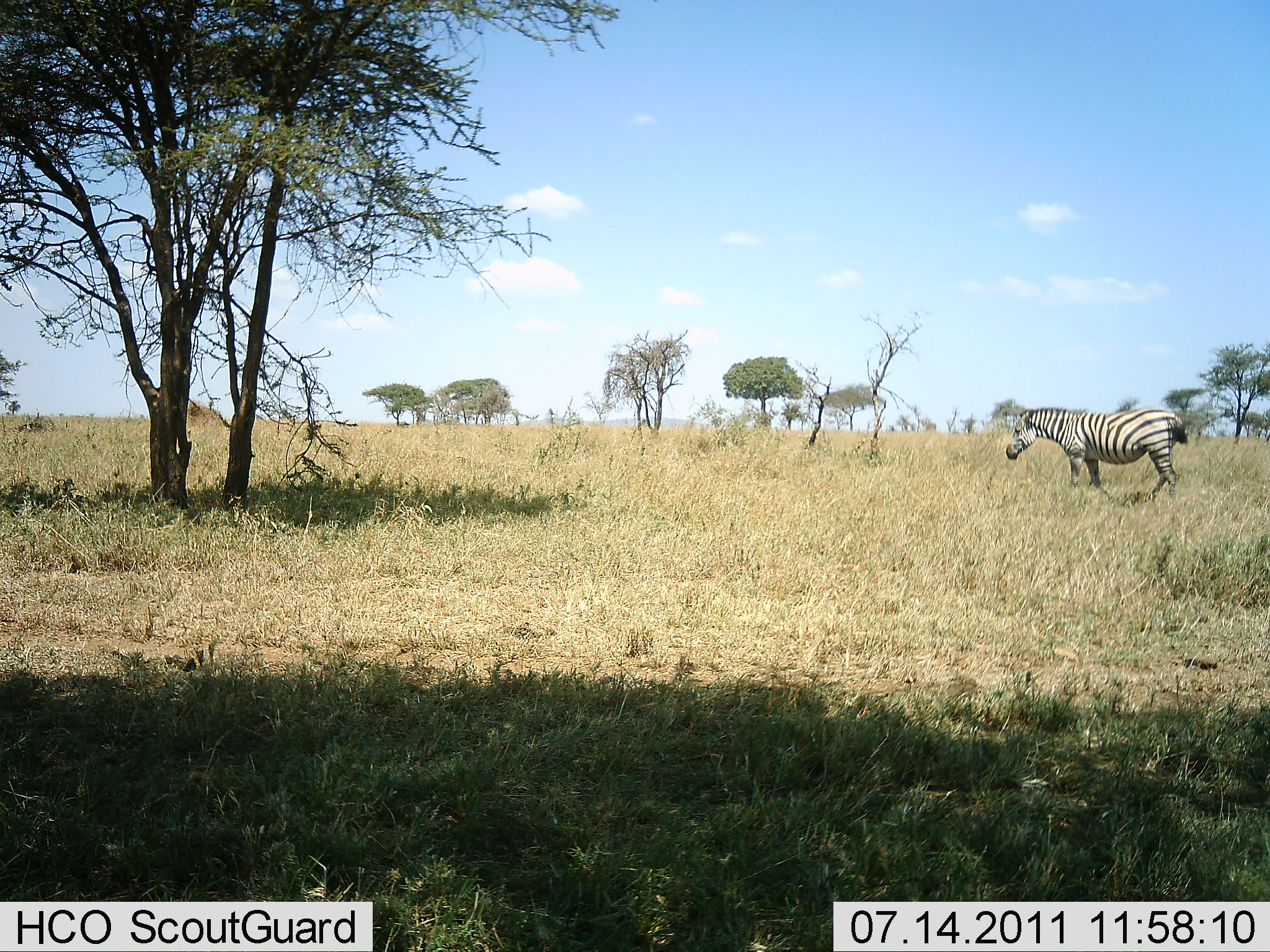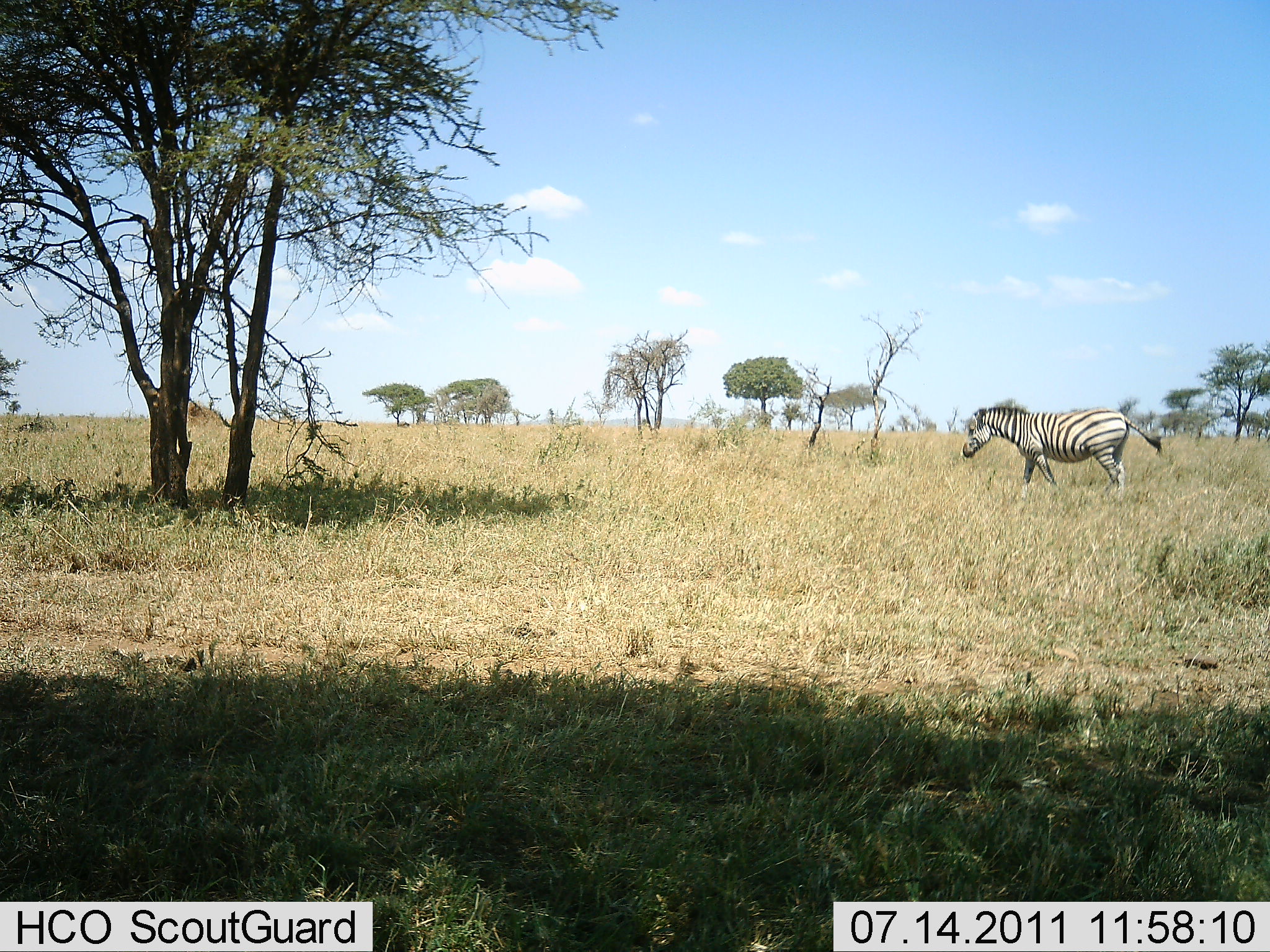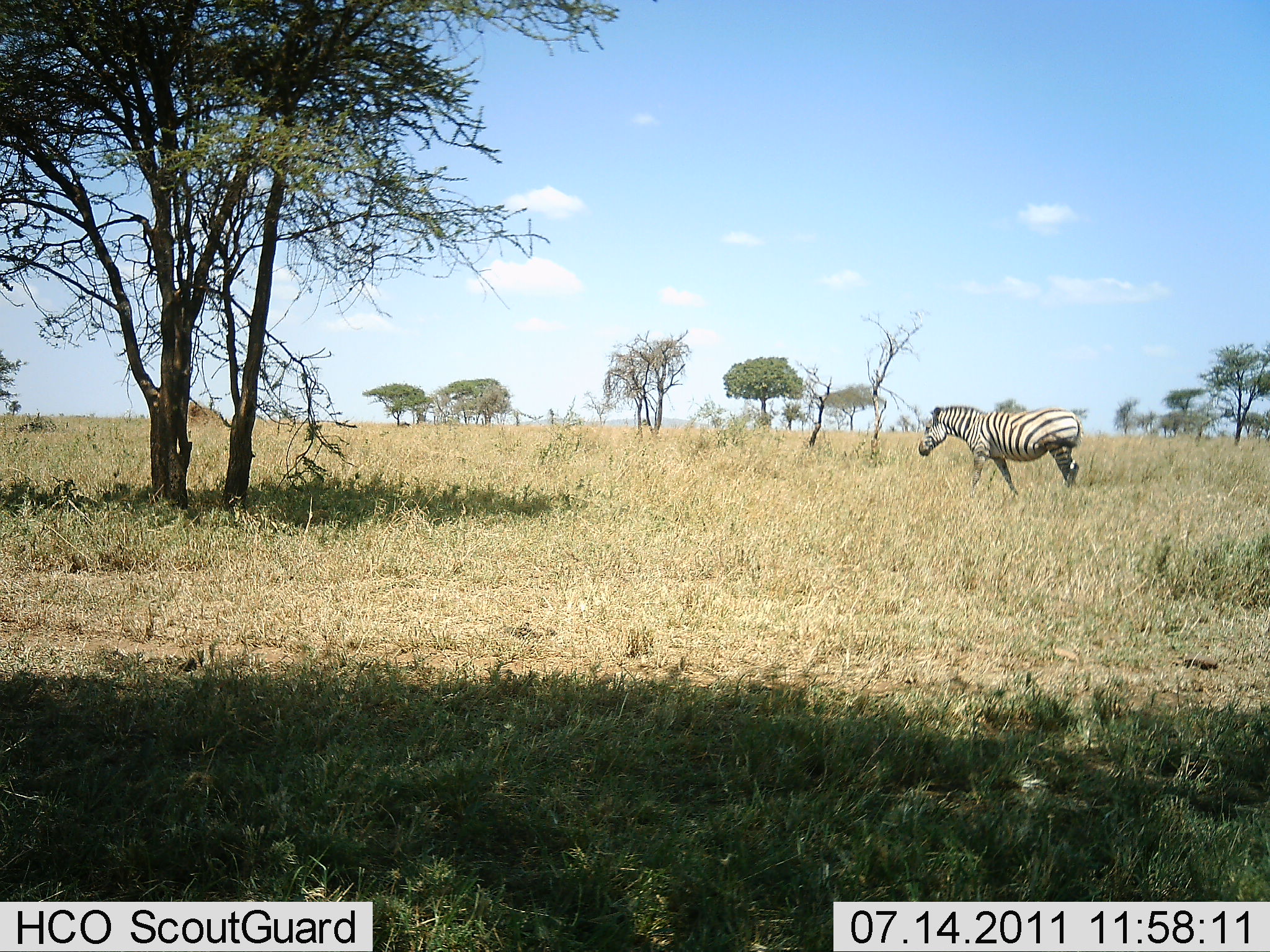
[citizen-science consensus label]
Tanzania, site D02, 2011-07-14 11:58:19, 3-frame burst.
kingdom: Animalia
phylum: Chordata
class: Mammalia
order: Perissodactyla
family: Equidae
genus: Equus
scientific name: Equus quagga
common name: plains zebra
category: zebra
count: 1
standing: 0%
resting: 0%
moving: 100%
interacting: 0%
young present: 0%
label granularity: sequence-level